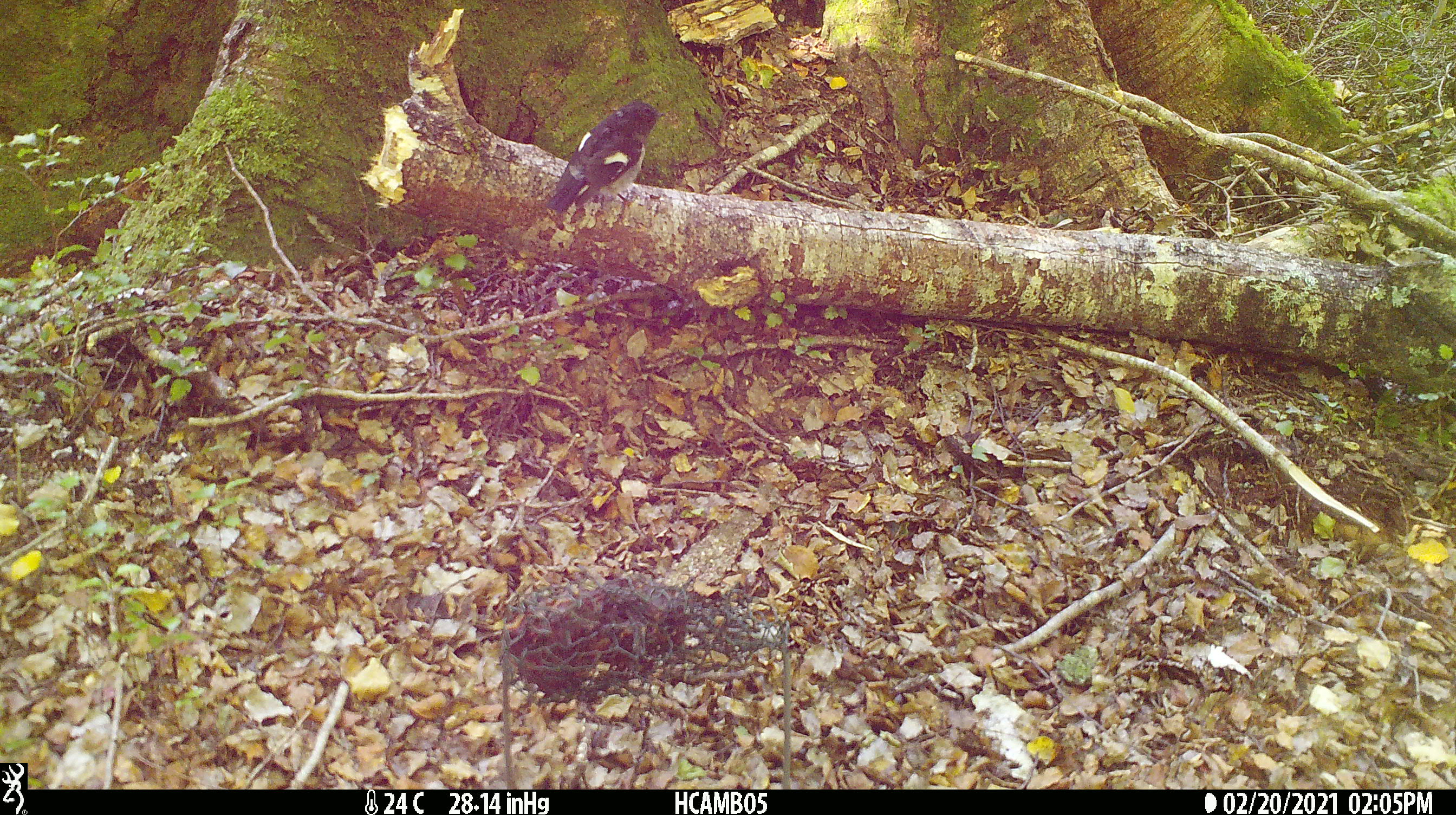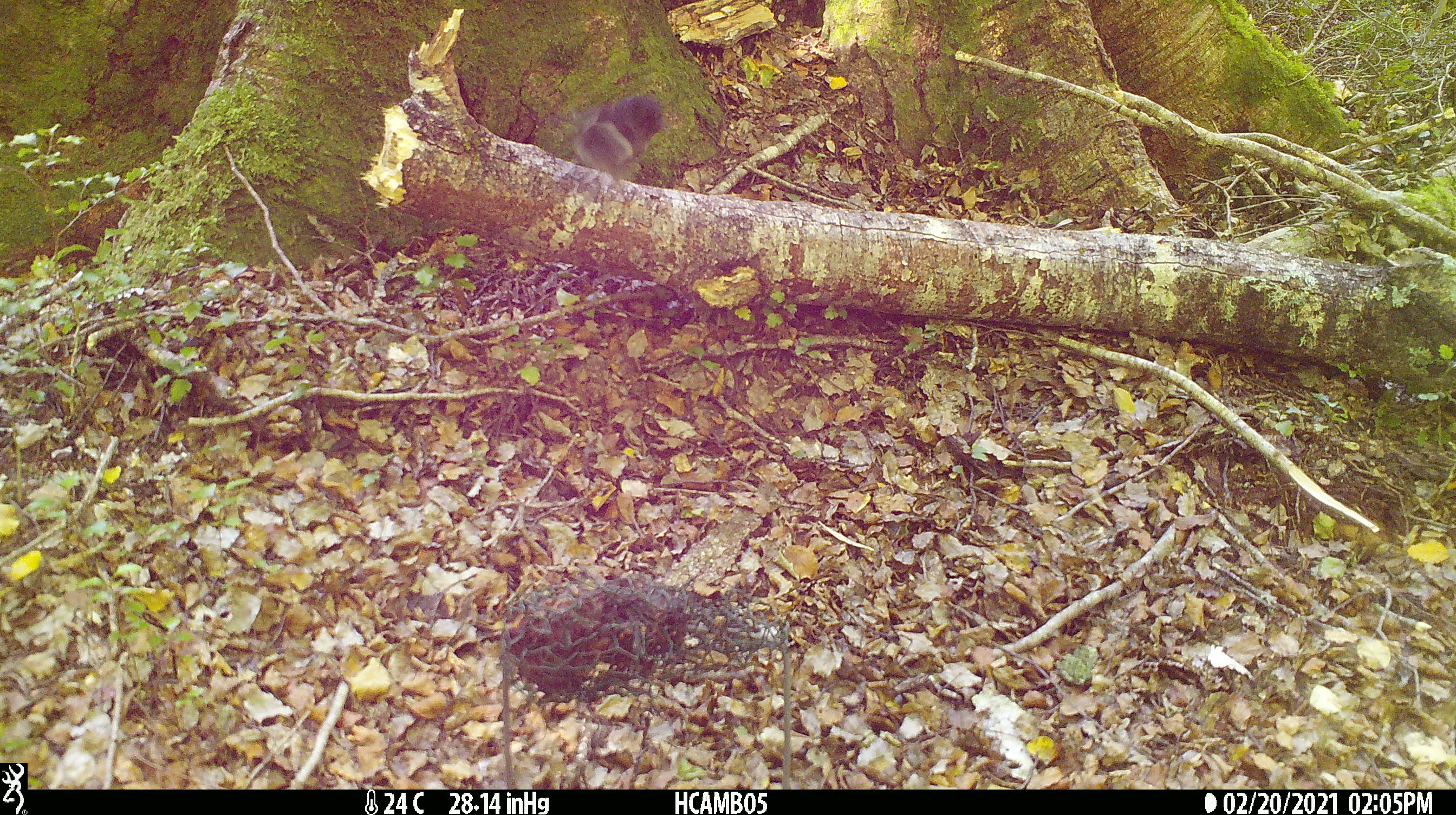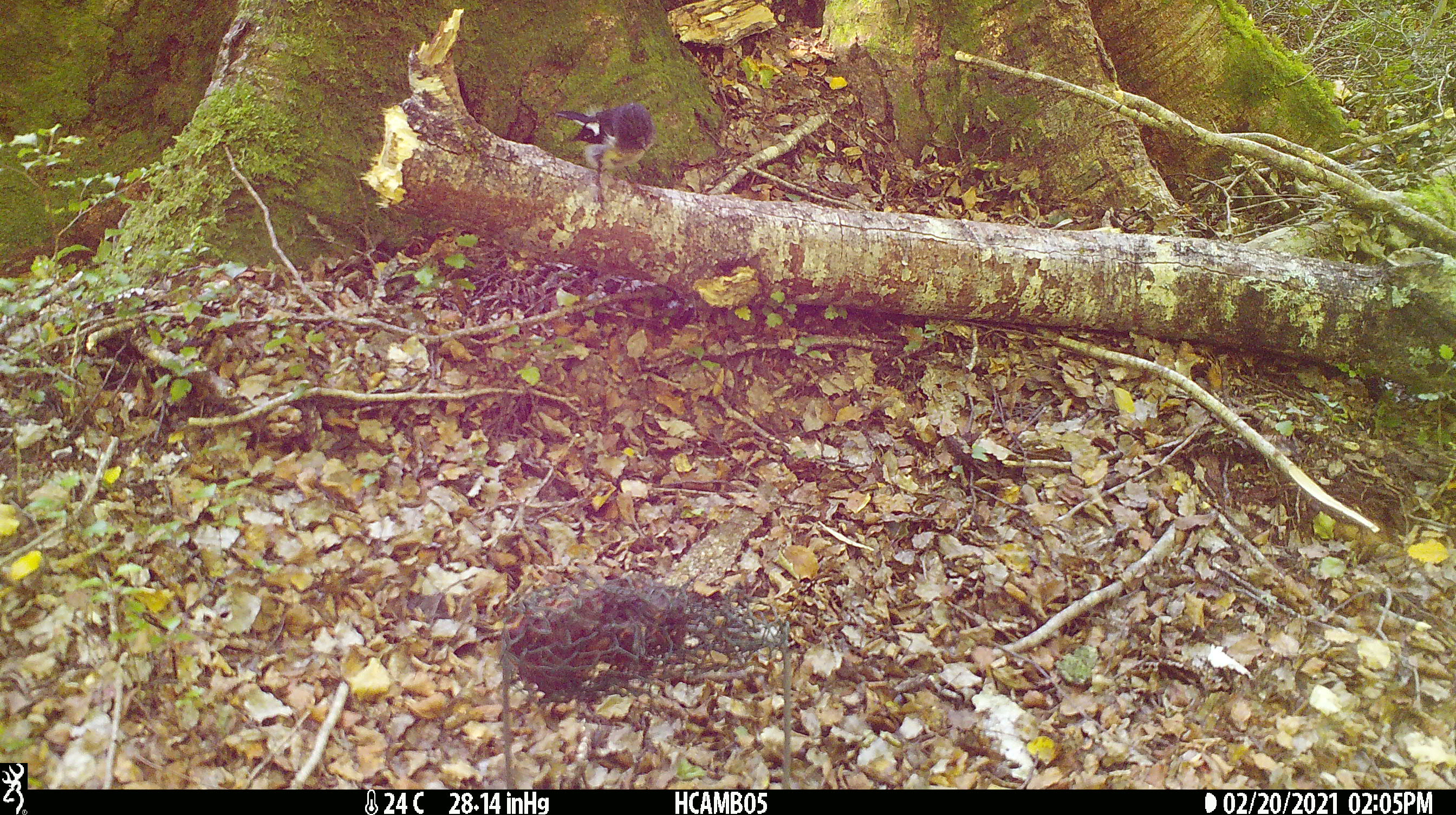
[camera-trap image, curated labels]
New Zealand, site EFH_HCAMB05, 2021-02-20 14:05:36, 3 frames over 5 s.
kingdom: Animalia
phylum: Chordata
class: Aves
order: Passeriformes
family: Petroicidae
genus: Petroica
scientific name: Petroica macrocephala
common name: tomtit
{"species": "tomtit (Petroica macrocephala)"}